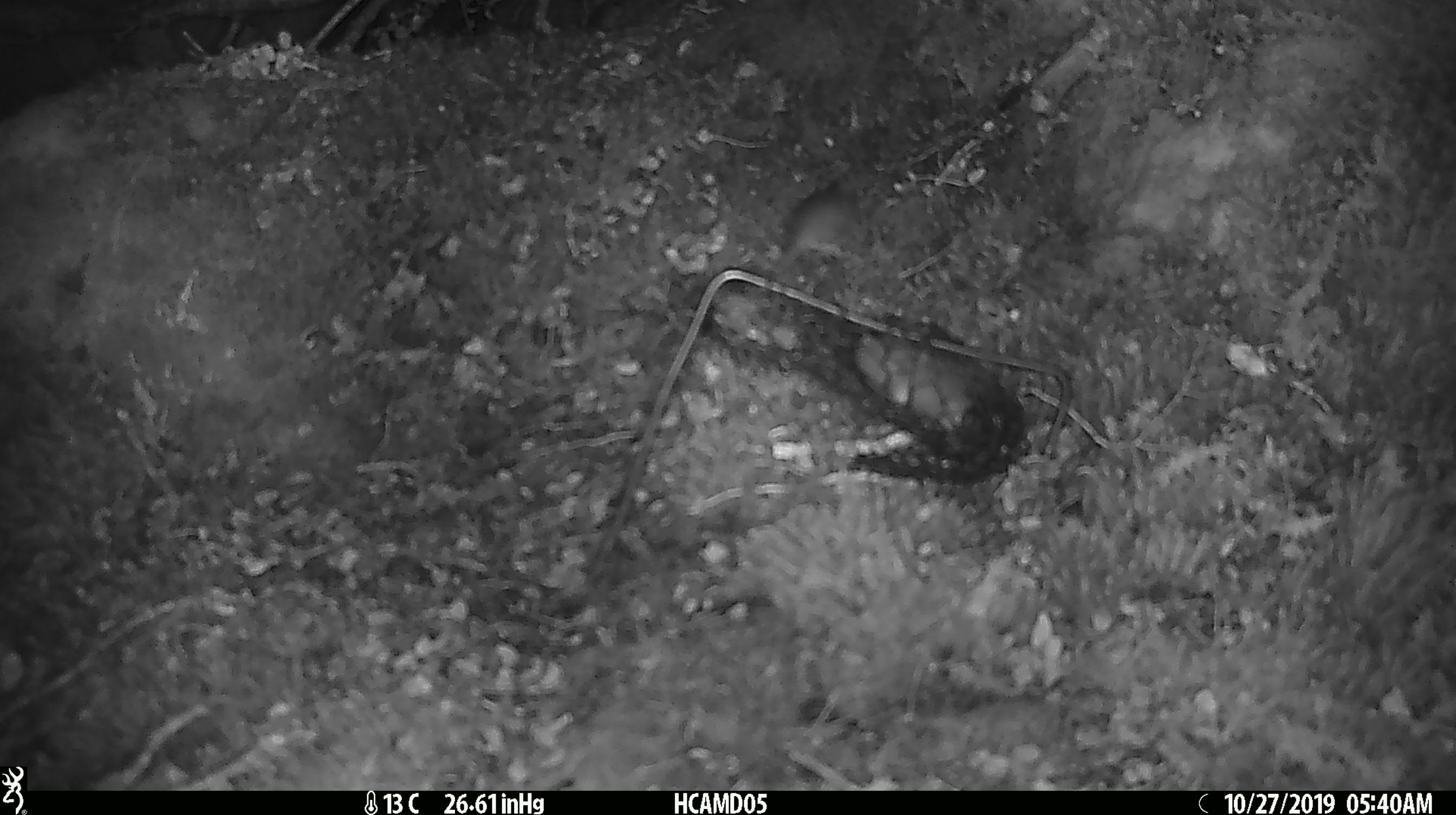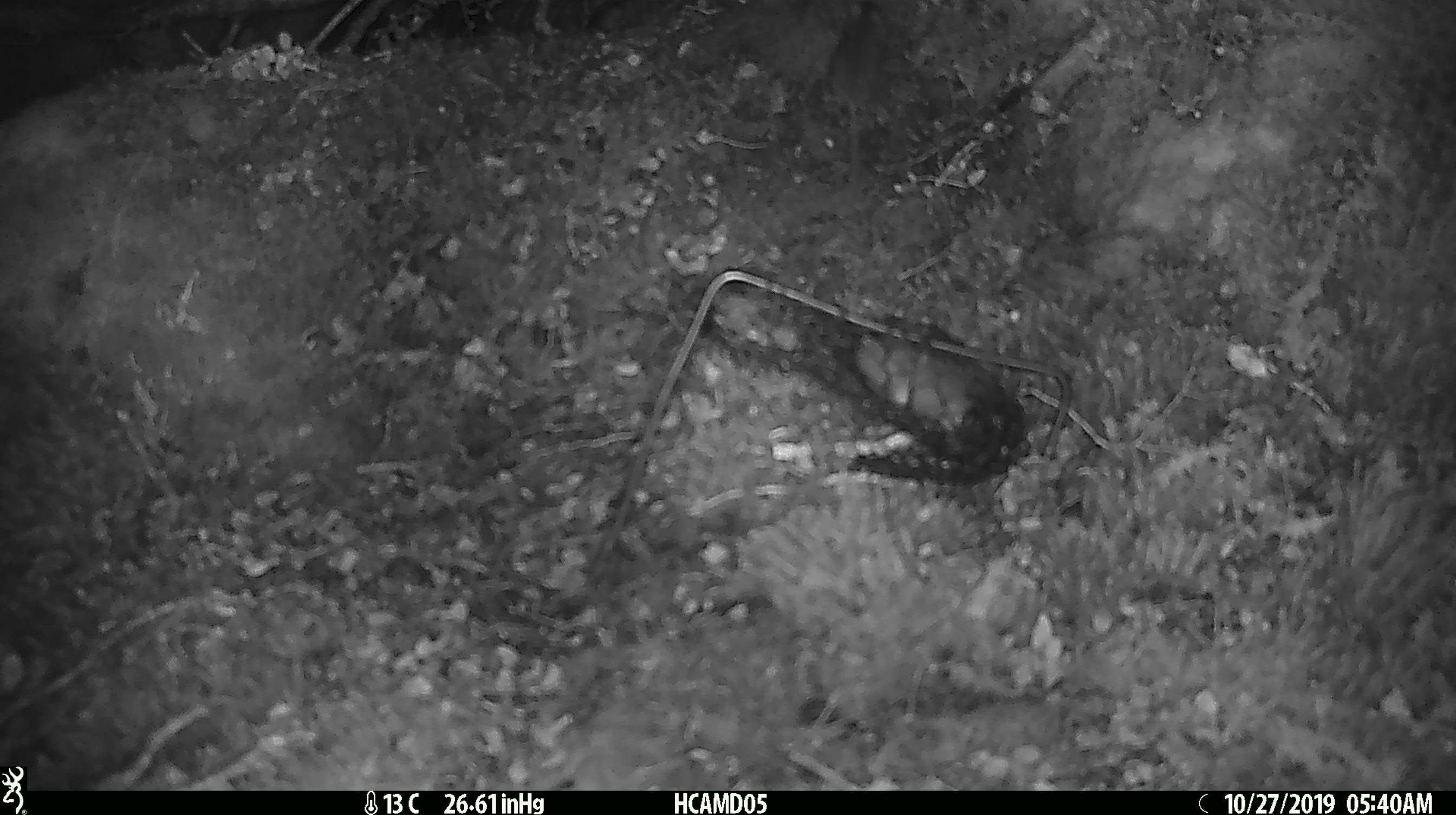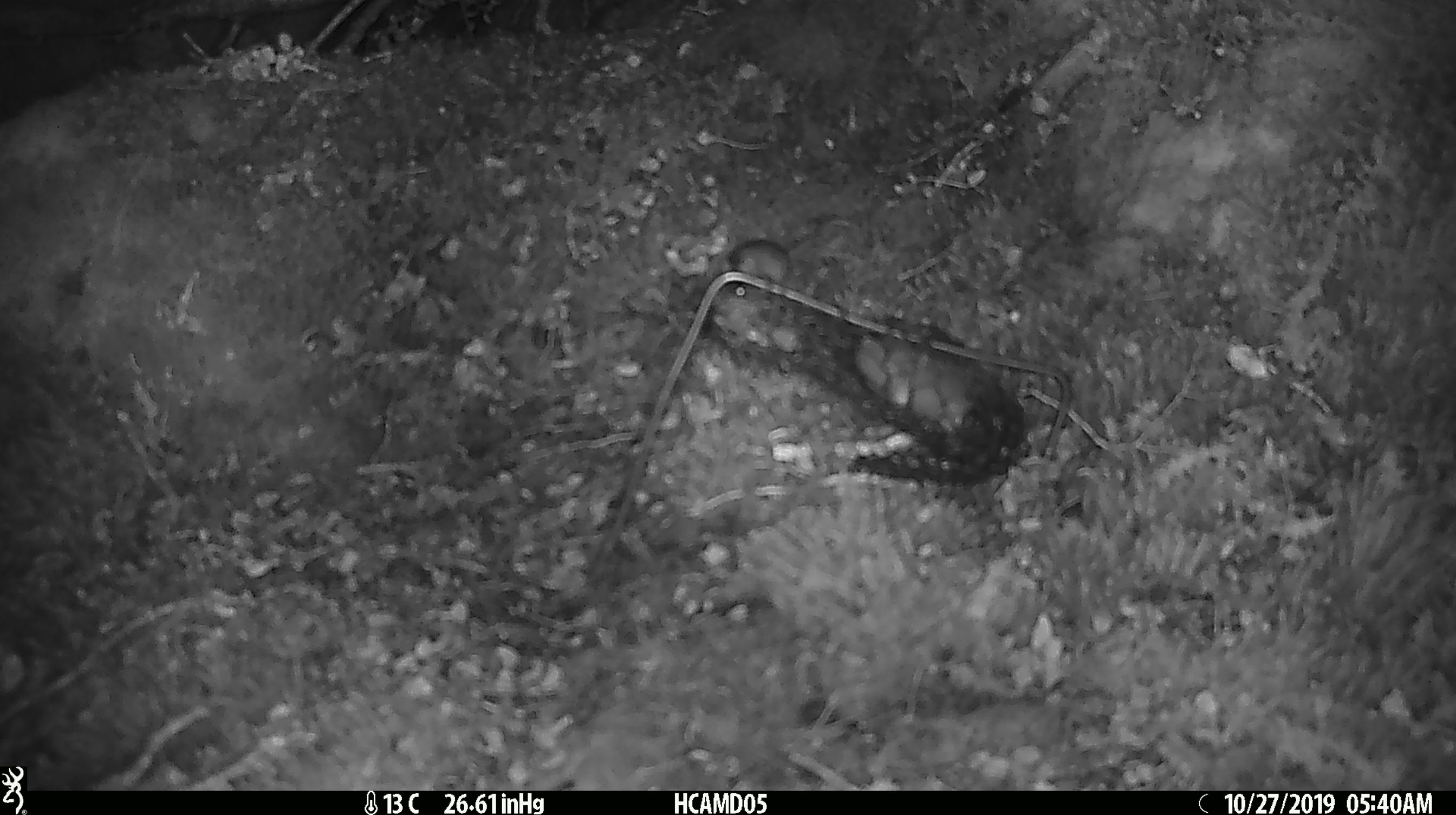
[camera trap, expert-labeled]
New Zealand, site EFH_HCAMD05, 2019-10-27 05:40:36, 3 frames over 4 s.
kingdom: Animalia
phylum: Chordata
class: Mammalia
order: Rodentia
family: Muridae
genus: Mus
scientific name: Mus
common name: mouse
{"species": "mouse (Mus)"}